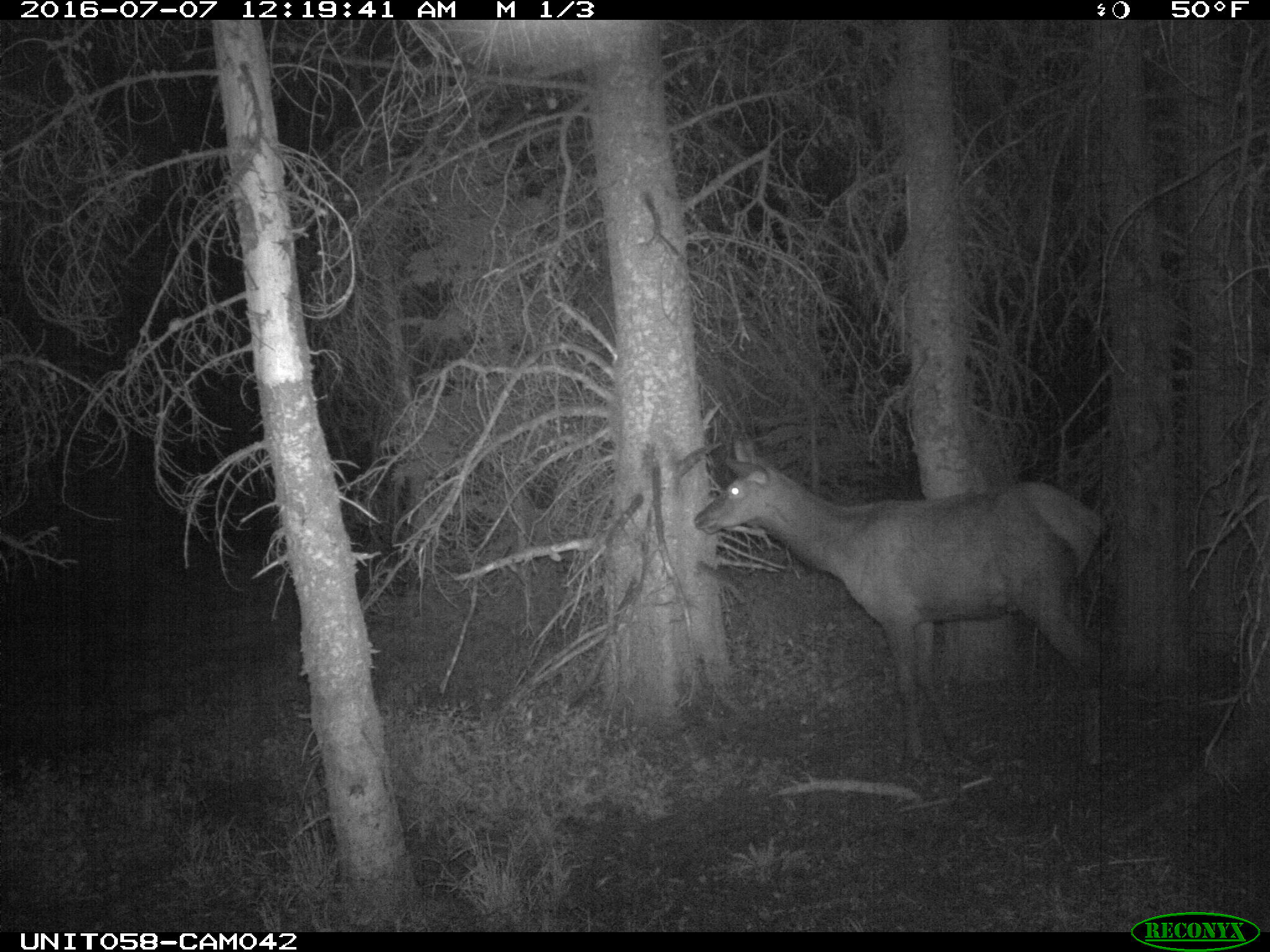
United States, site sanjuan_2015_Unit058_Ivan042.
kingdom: Animalia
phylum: Chordata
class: Mammalia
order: Artiodactyla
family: Cervidae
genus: Cervus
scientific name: Cervus elaphus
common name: red deer